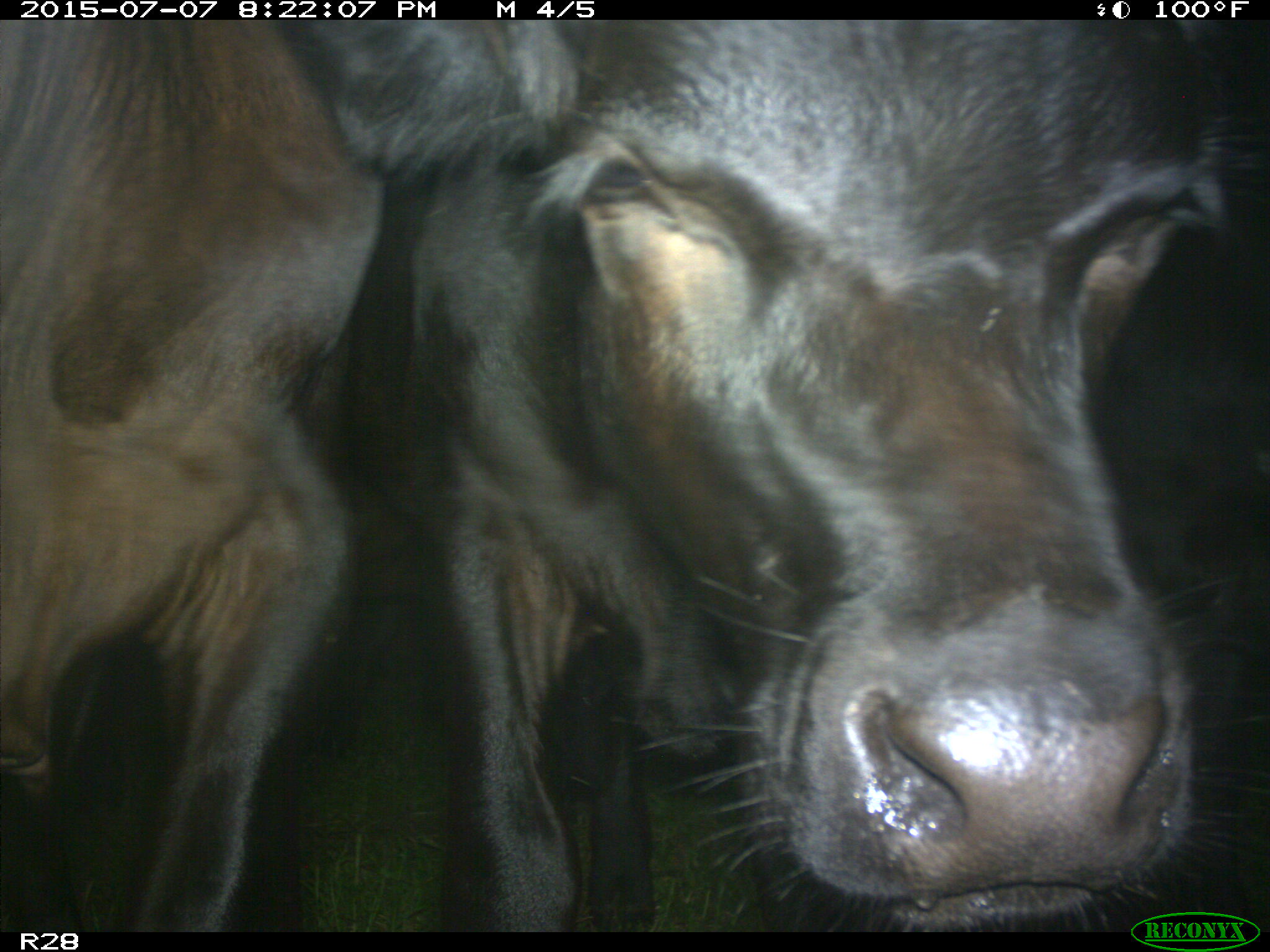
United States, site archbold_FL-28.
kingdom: Animalia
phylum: Chordata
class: Mammalia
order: Artiodactyla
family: Bovidae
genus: Bos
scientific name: Bos taurus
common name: domestic cow